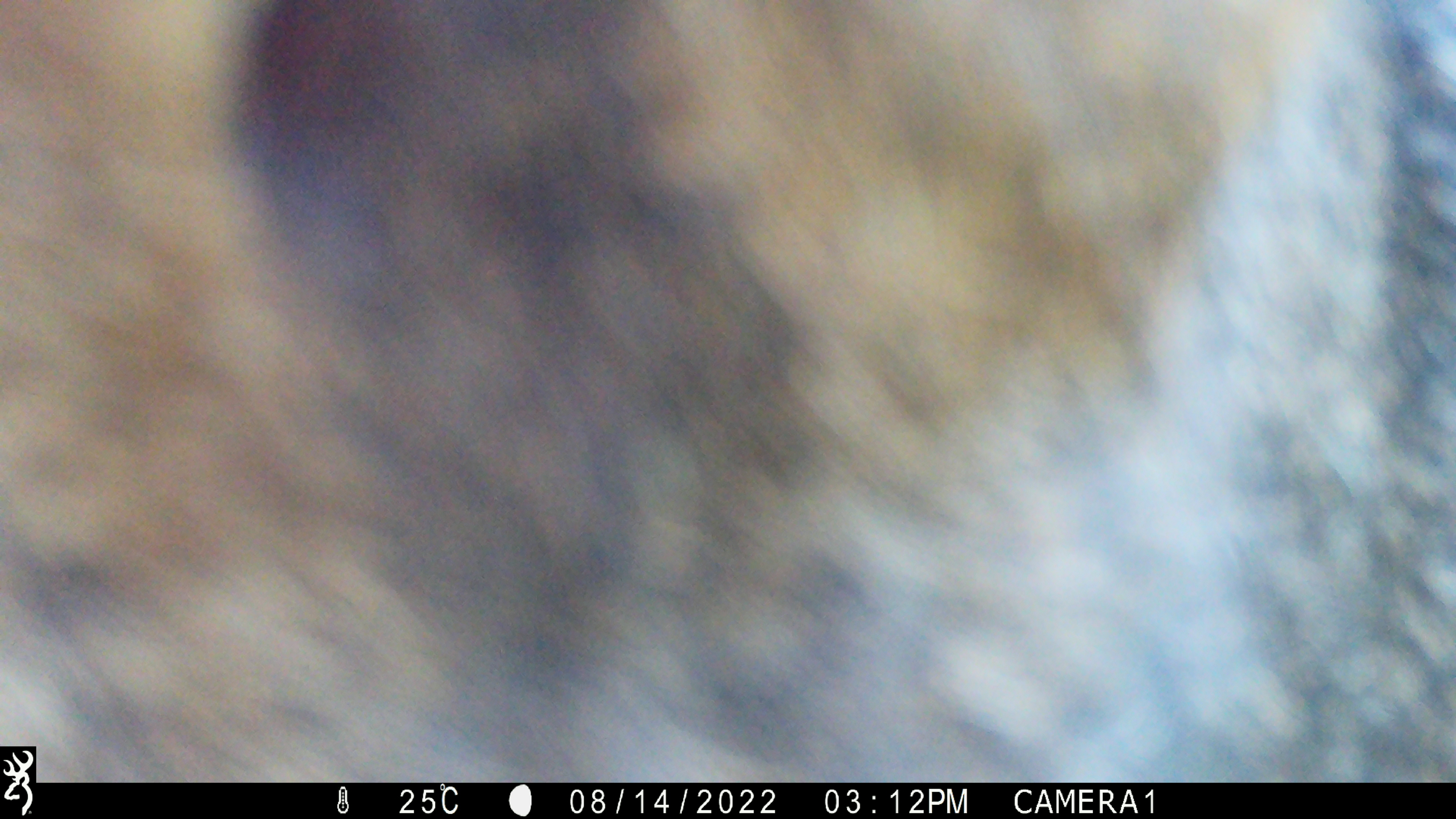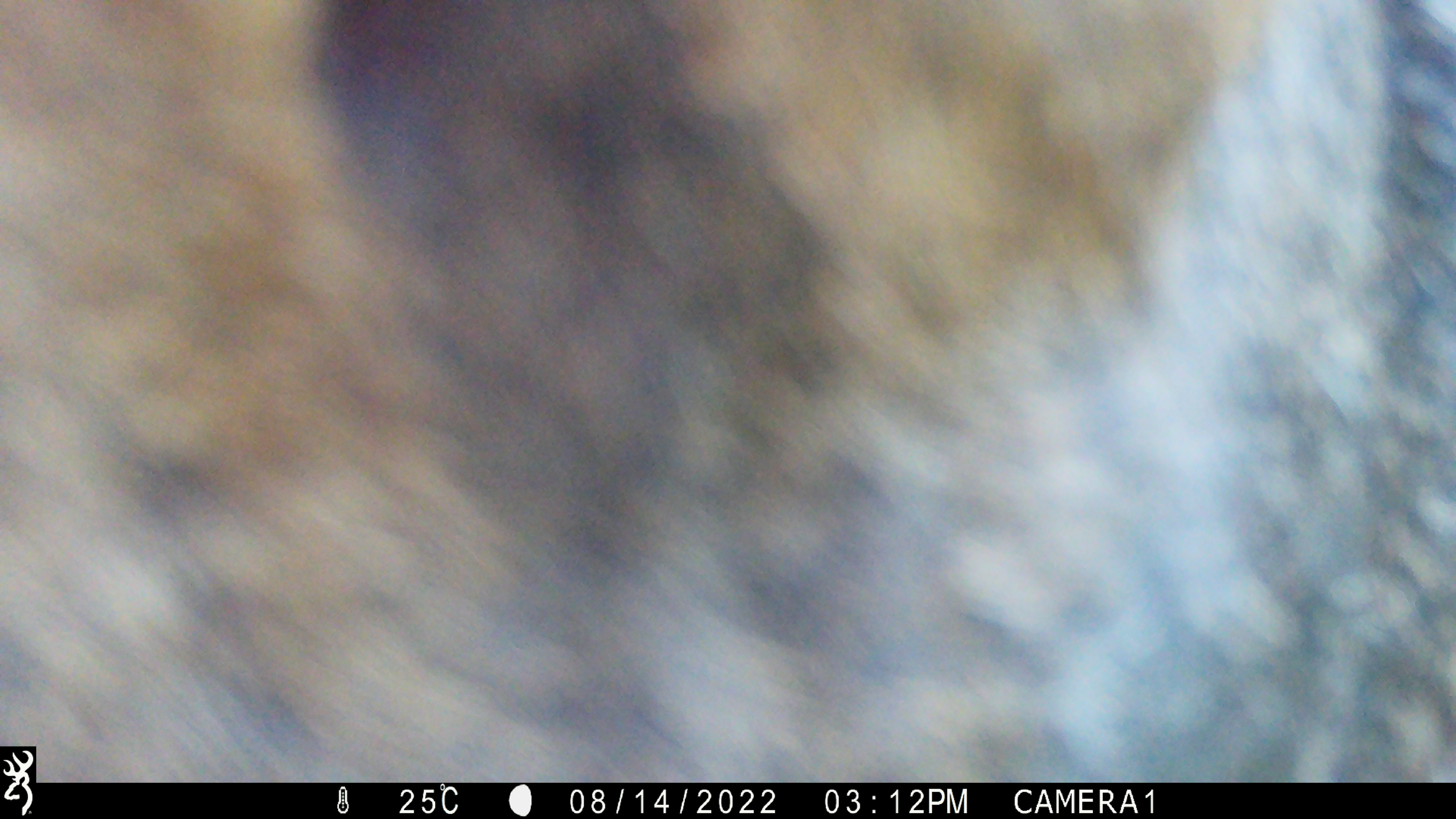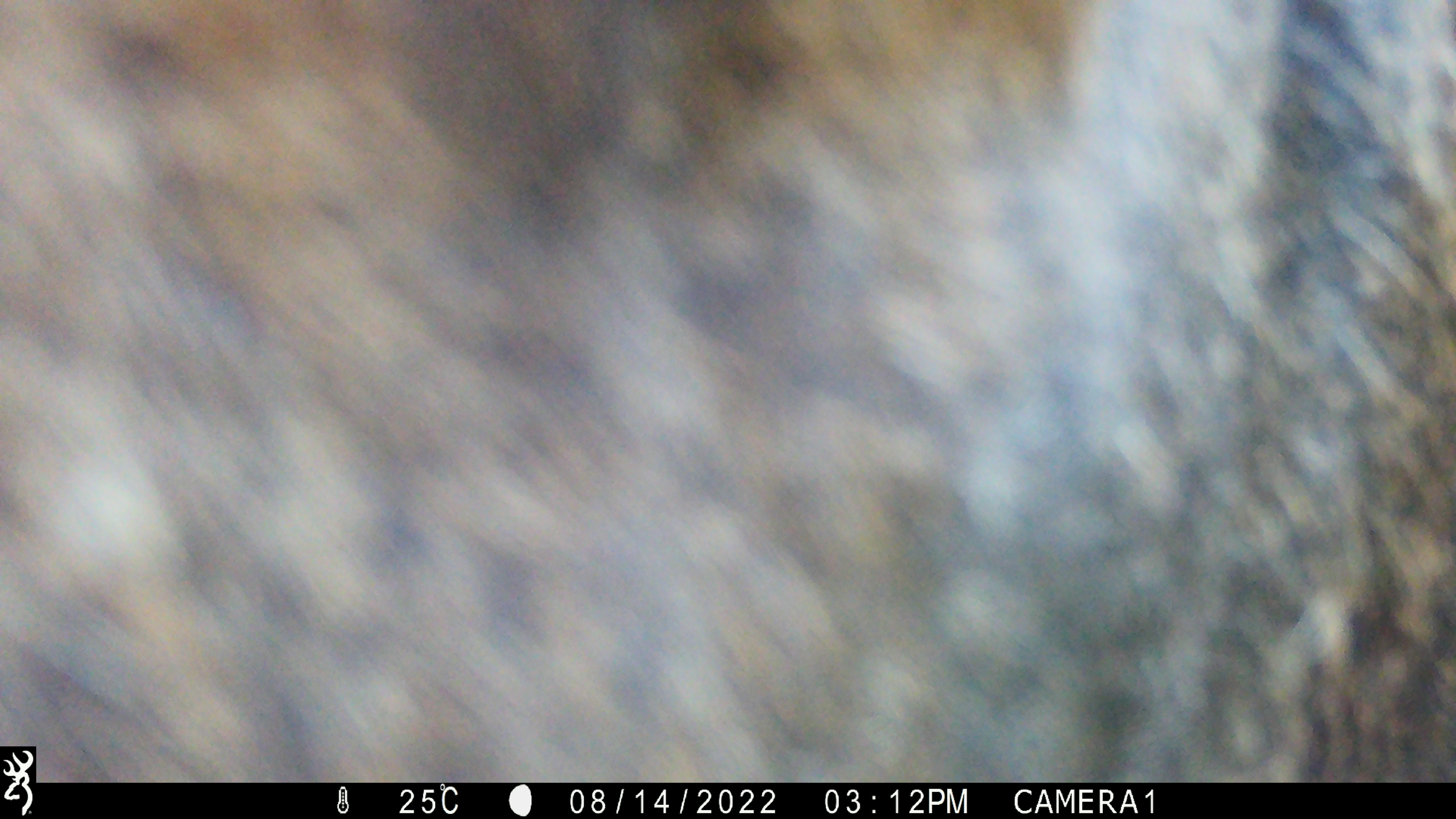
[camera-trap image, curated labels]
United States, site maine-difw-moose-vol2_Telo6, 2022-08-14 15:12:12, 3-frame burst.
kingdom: Animalia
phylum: Chordata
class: Mammalia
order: Artiodactyla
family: Cervidae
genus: Alces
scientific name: Alces alces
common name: moose